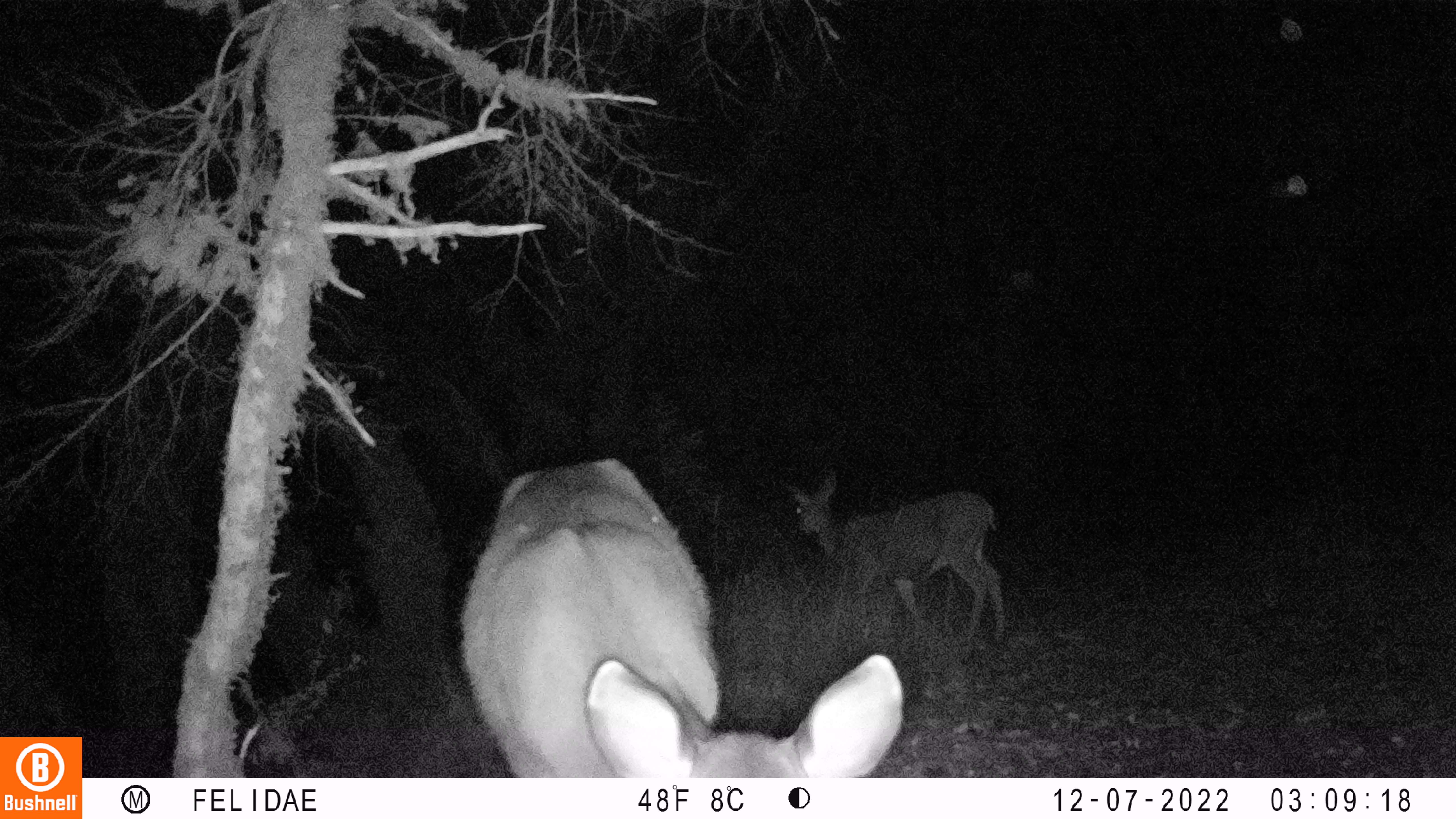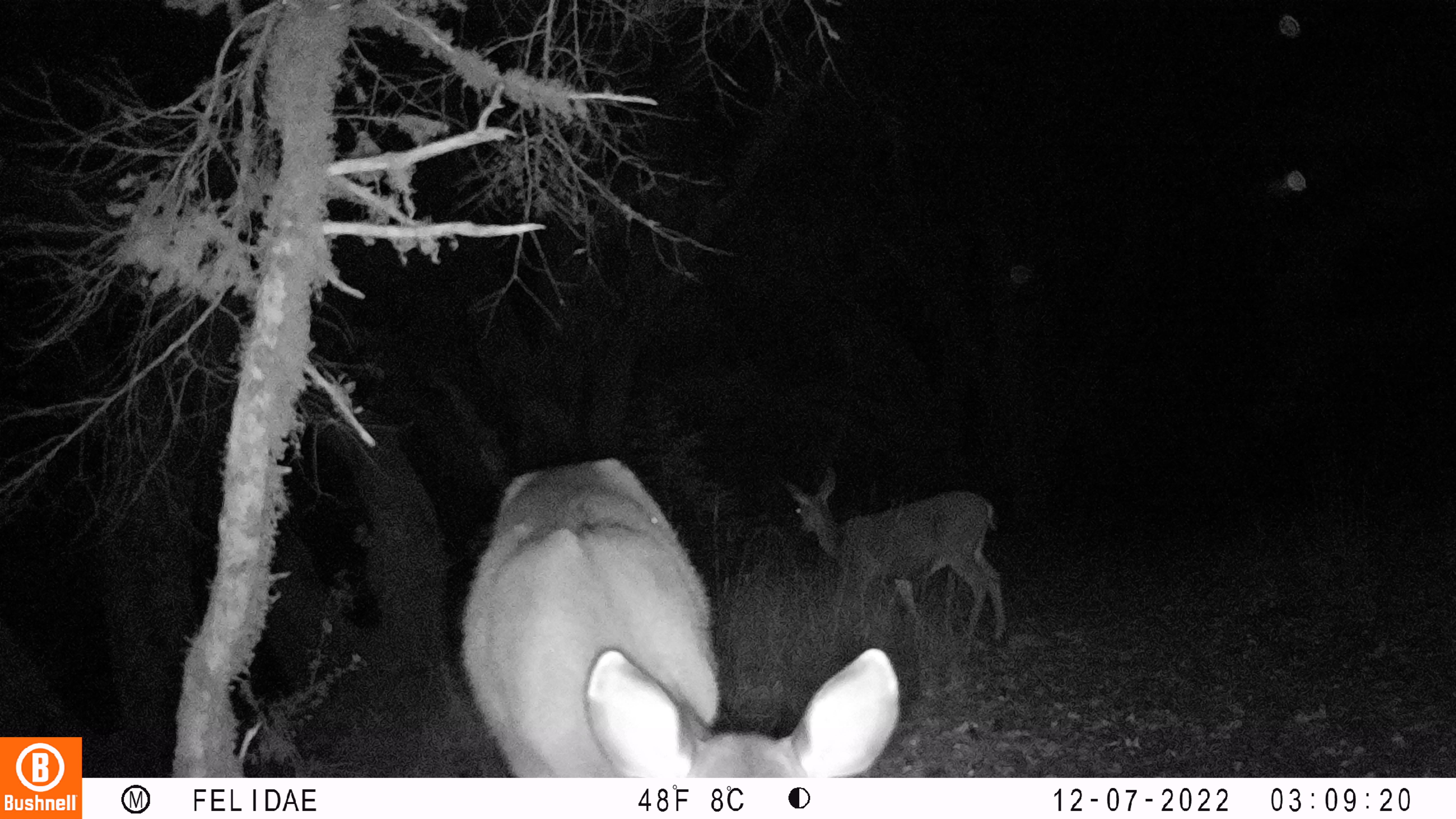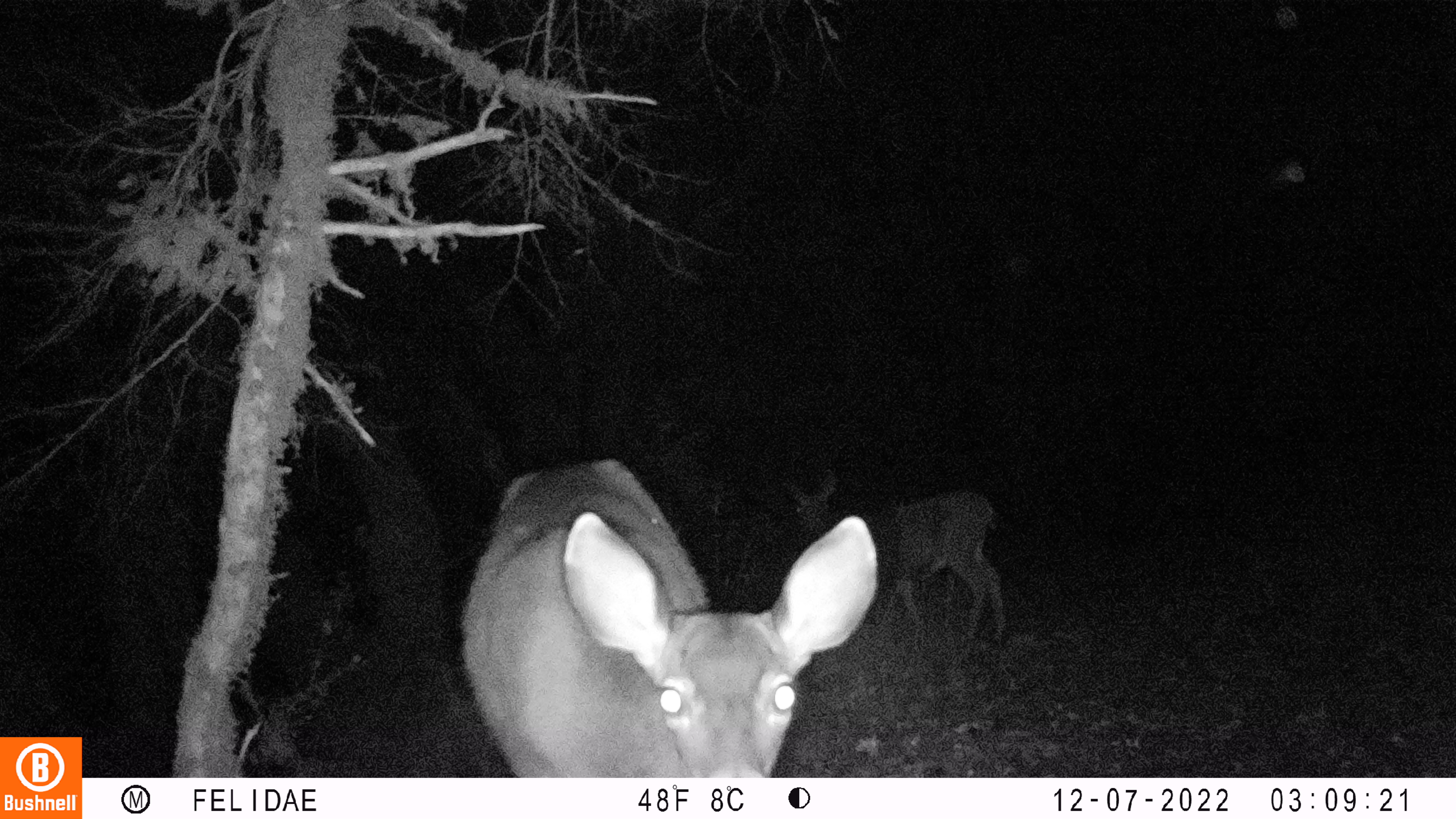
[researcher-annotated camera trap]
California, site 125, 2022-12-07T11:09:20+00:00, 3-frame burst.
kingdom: Animalia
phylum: Chordata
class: Mammalia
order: Artiodactyla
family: Cervidae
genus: Odocoileus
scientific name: Odocoileus hemionus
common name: mule deer